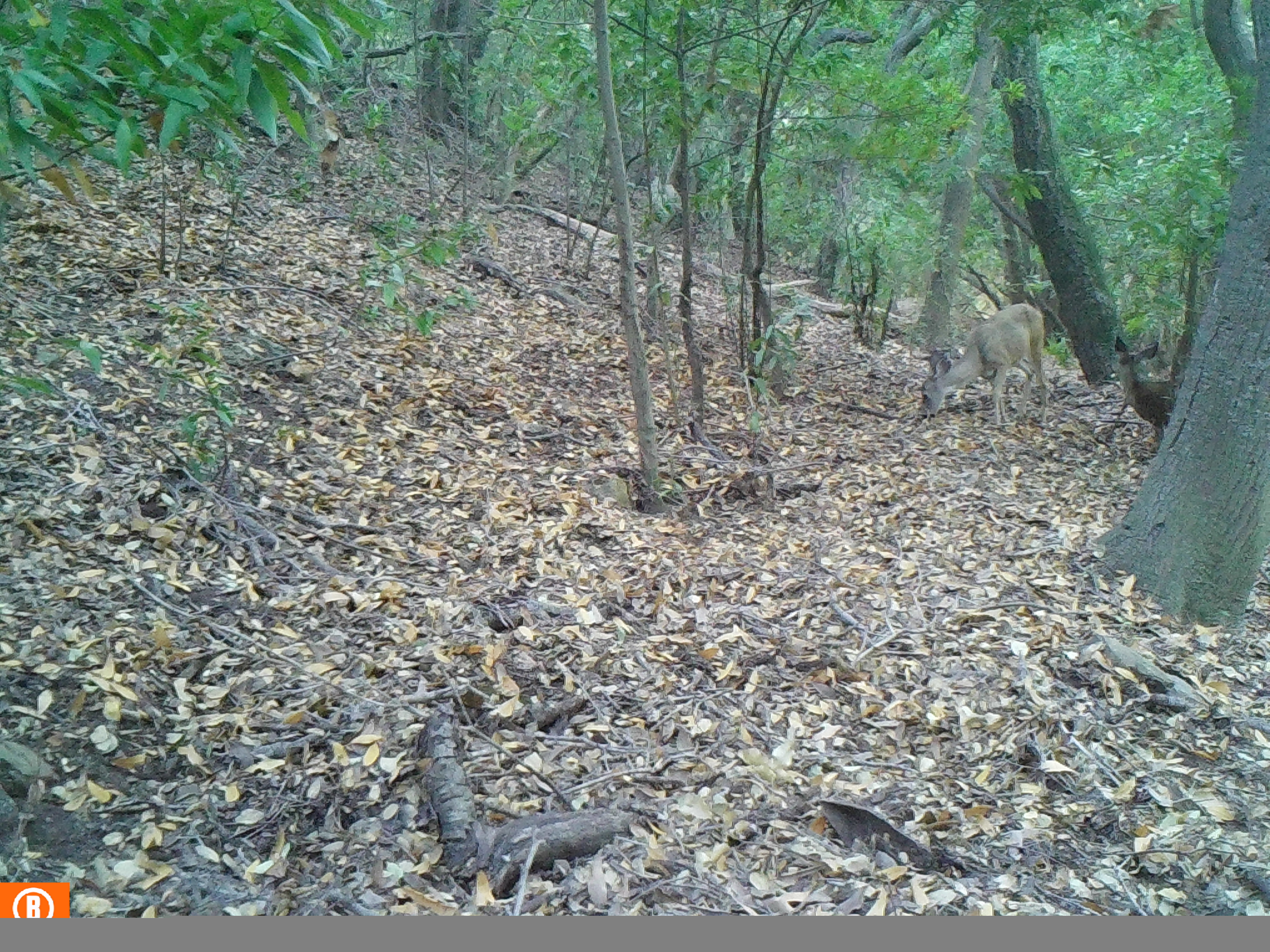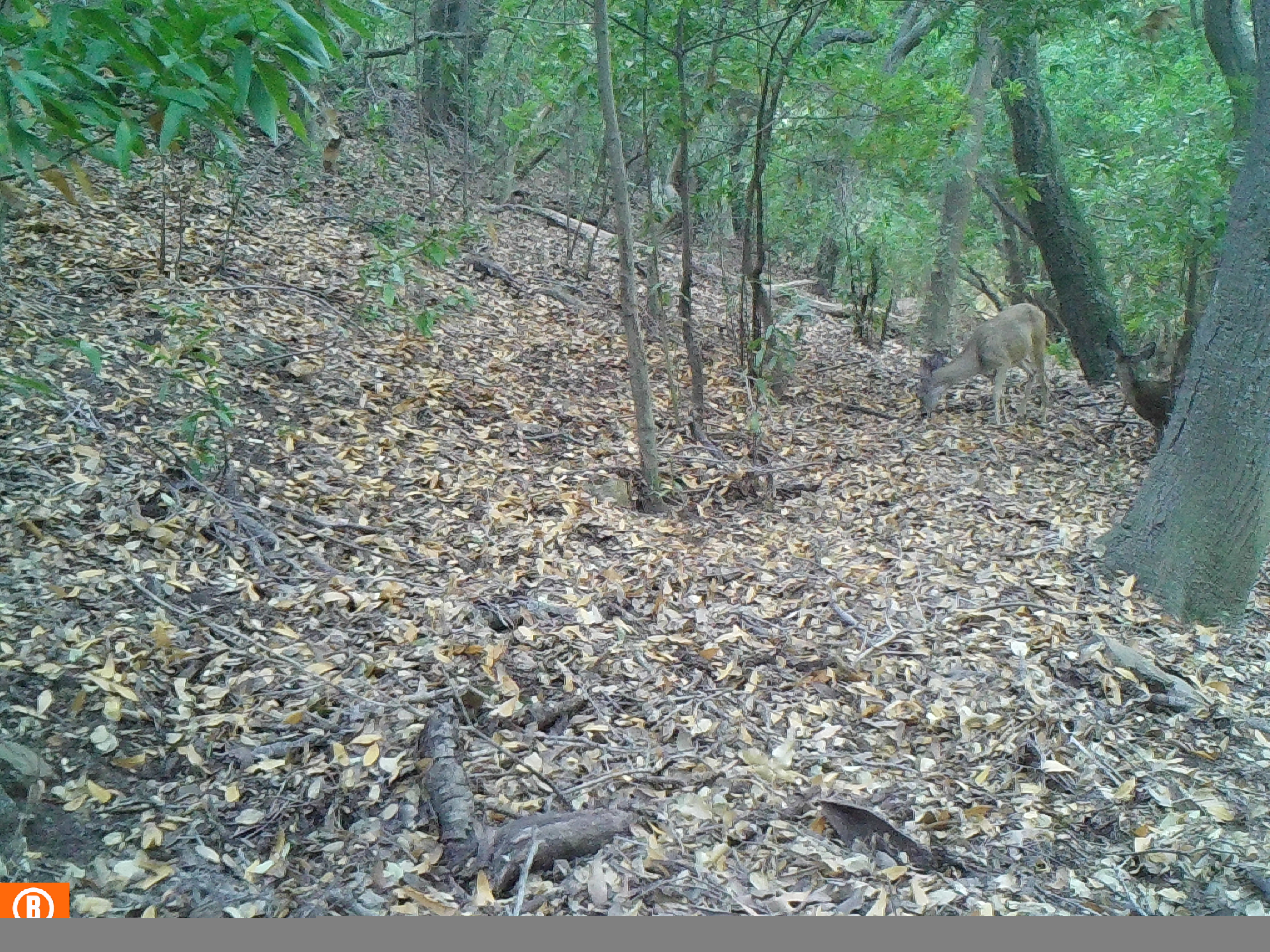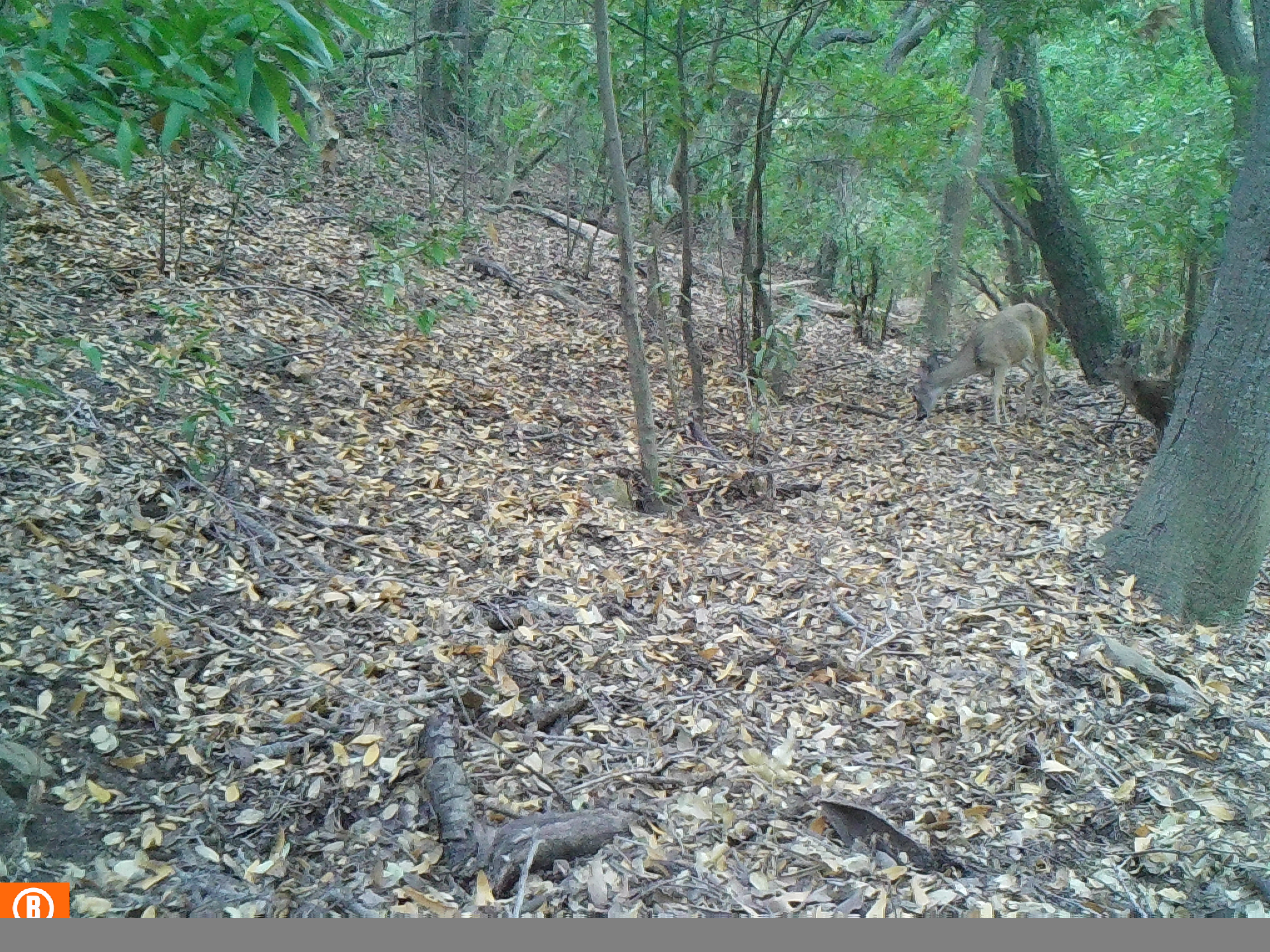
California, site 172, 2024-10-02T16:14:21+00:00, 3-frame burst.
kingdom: Animalia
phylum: Chordata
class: Mammalia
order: Artiodactyla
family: Cervidae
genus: Odocoileus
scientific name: Odocoileus hemionus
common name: mule deer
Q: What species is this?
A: Mule deer (Odocoileus hemionus).